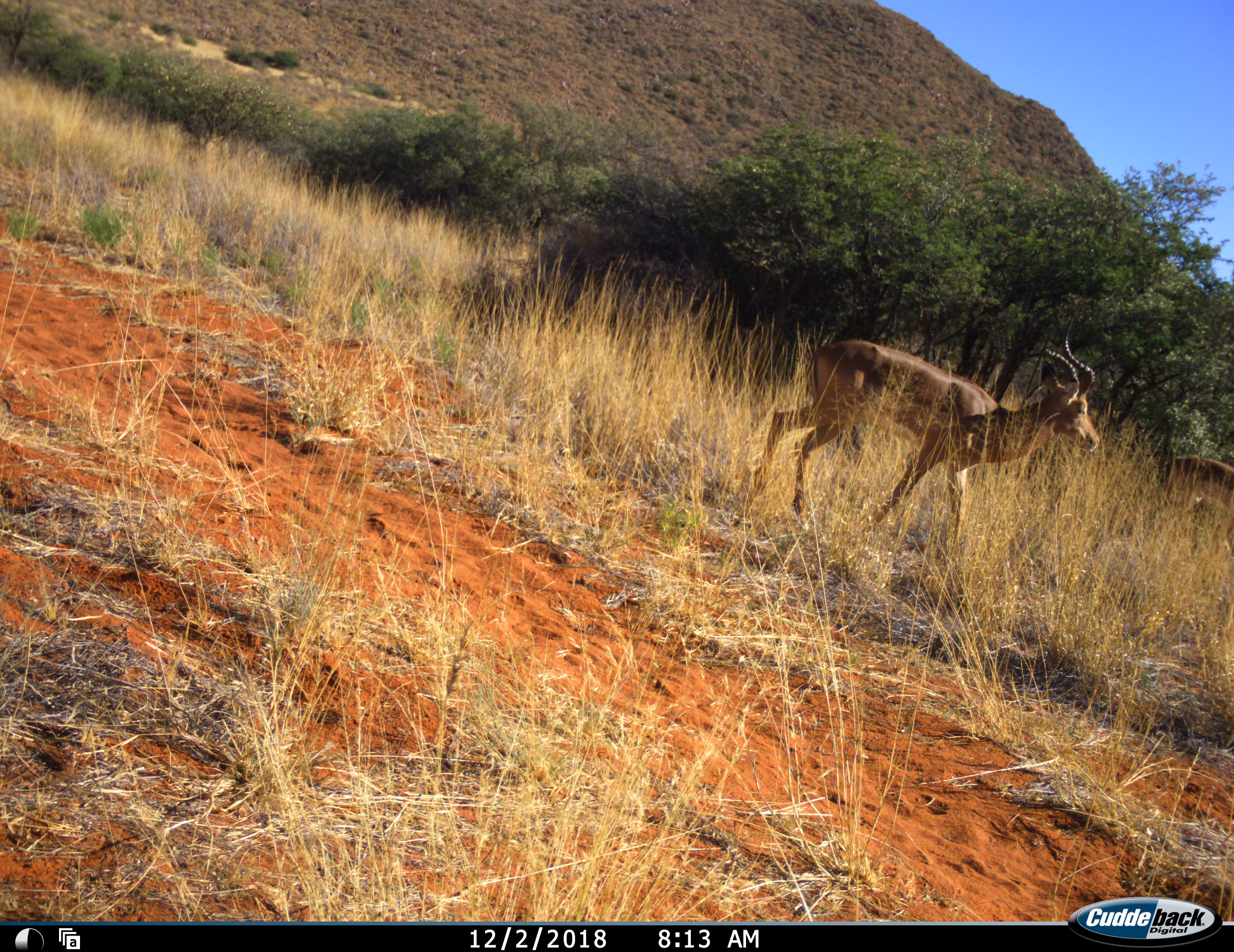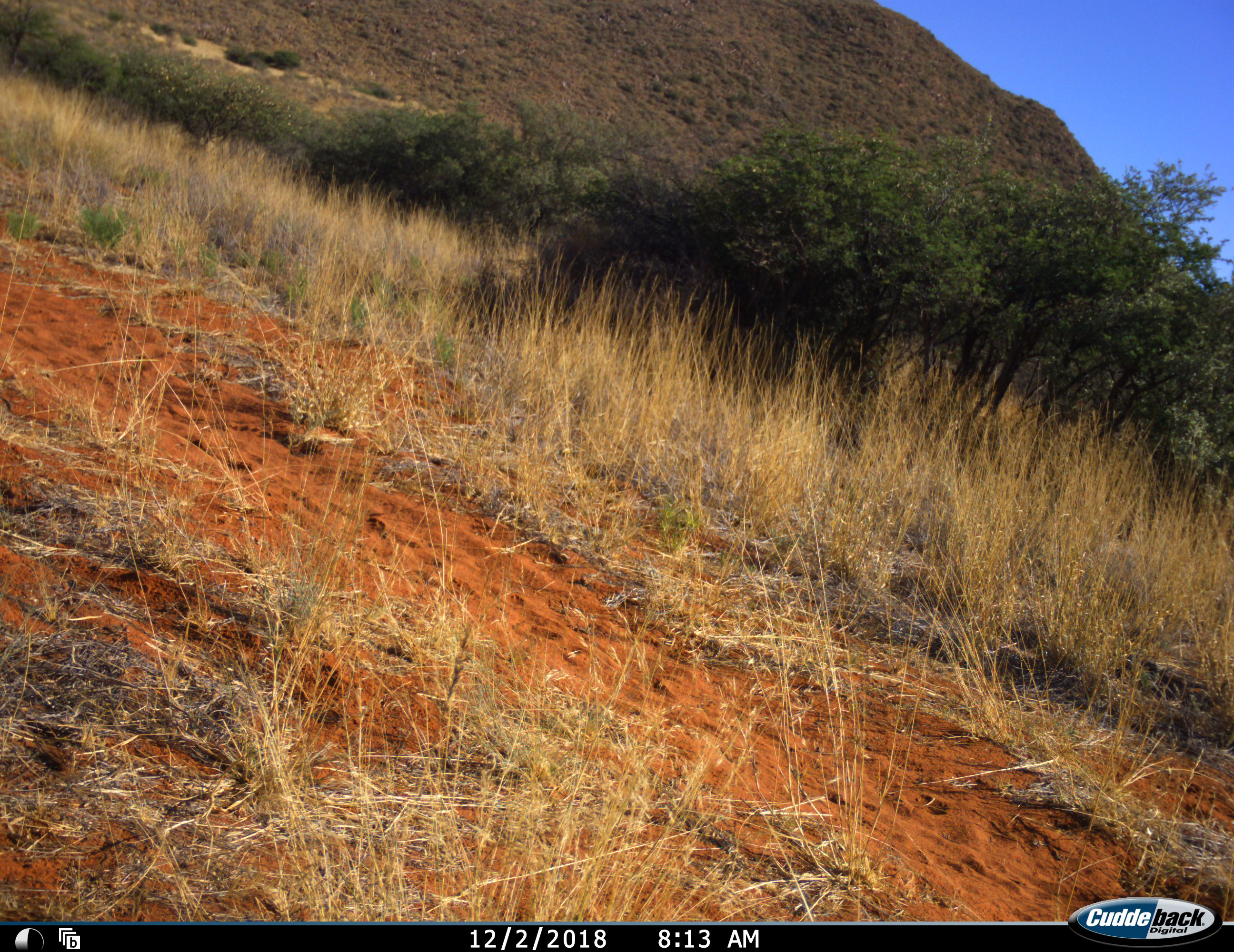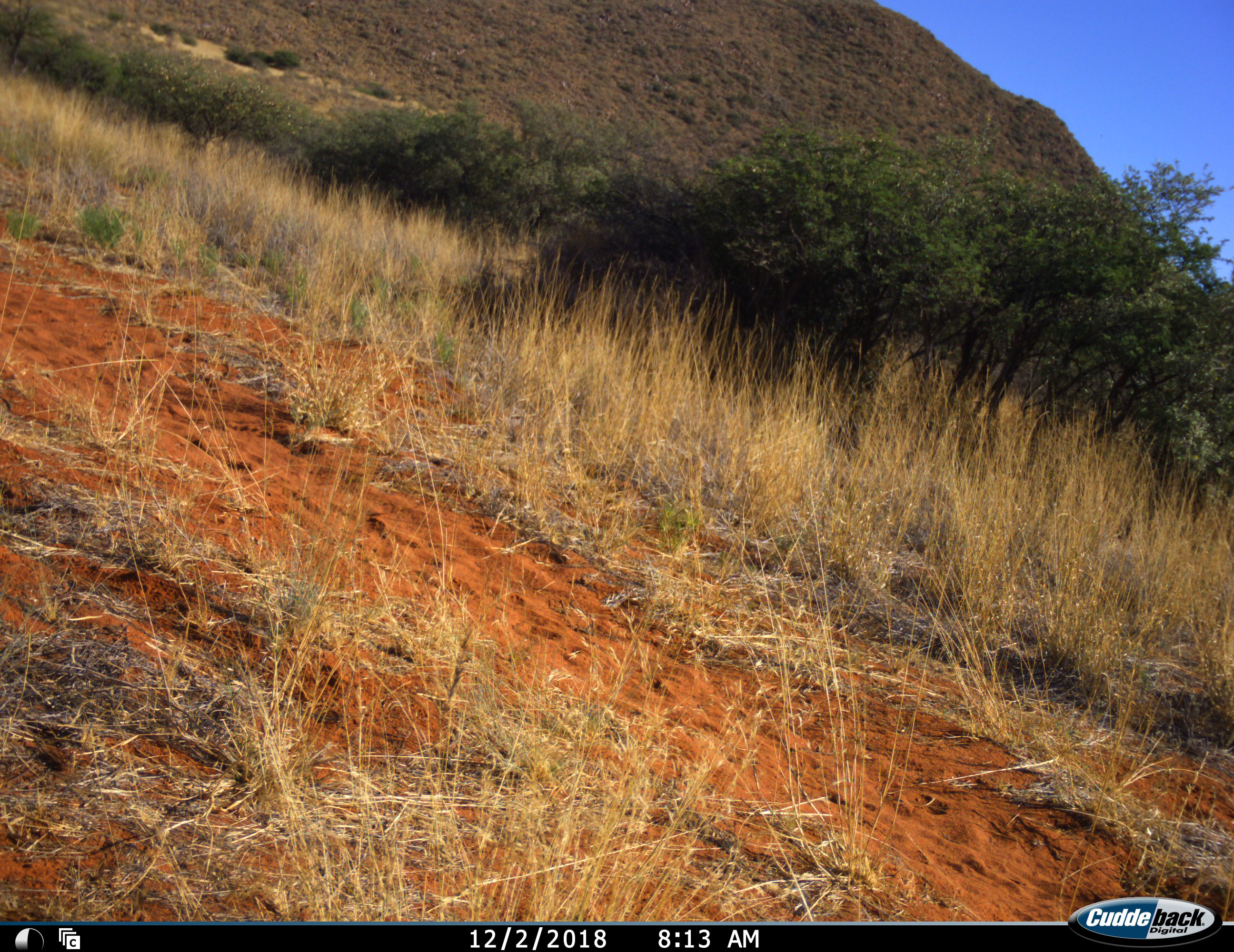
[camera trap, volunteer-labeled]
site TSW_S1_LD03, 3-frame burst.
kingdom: Animalia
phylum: Chordata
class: Mammalia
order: Artiodactyla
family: Bovidae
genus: Aepyceros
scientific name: Aepyceros melampus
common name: impala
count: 1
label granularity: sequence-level